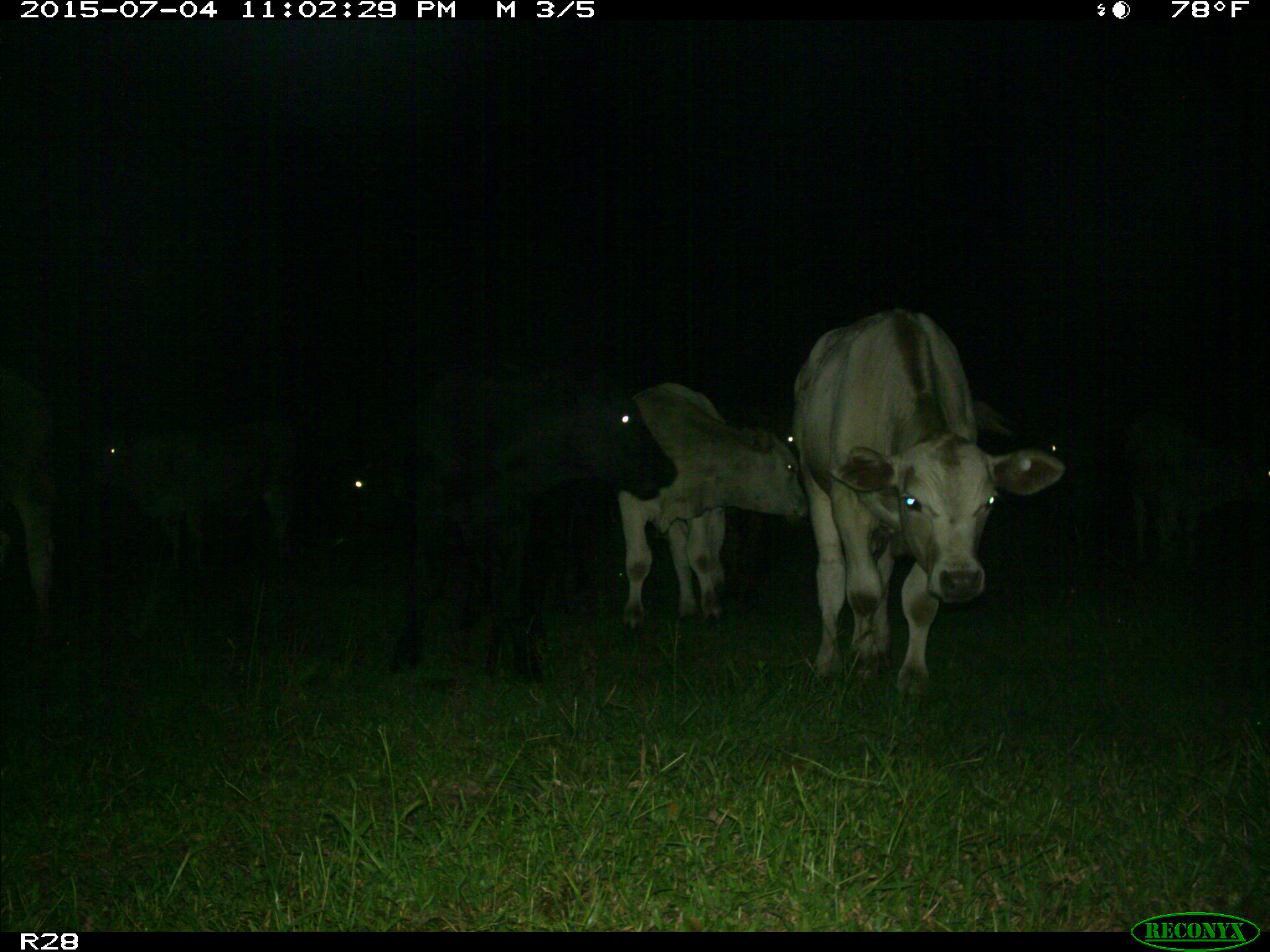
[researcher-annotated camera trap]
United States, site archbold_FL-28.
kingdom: Animalia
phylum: Chordata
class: Mammalia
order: Artiodactyla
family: Bovidae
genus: Bos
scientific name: Bos taurus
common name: domestic cow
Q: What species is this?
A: Bos taurus (domestic cow).